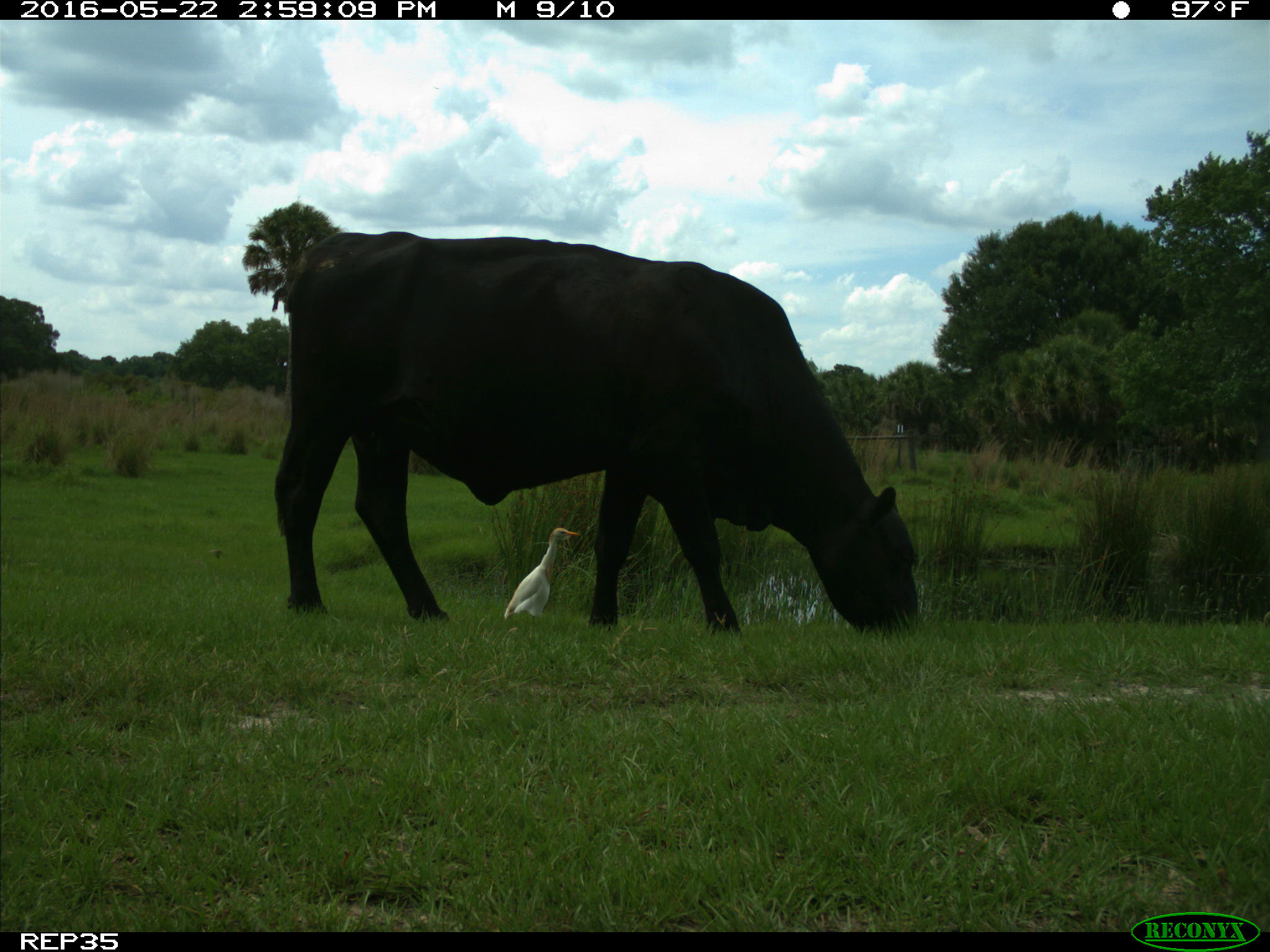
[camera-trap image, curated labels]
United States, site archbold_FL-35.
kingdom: Animalia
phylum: Chordata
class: Mammalia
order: Artiodactyla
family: Bovidae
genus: Bos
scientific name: Bos taurus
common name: domestic cow